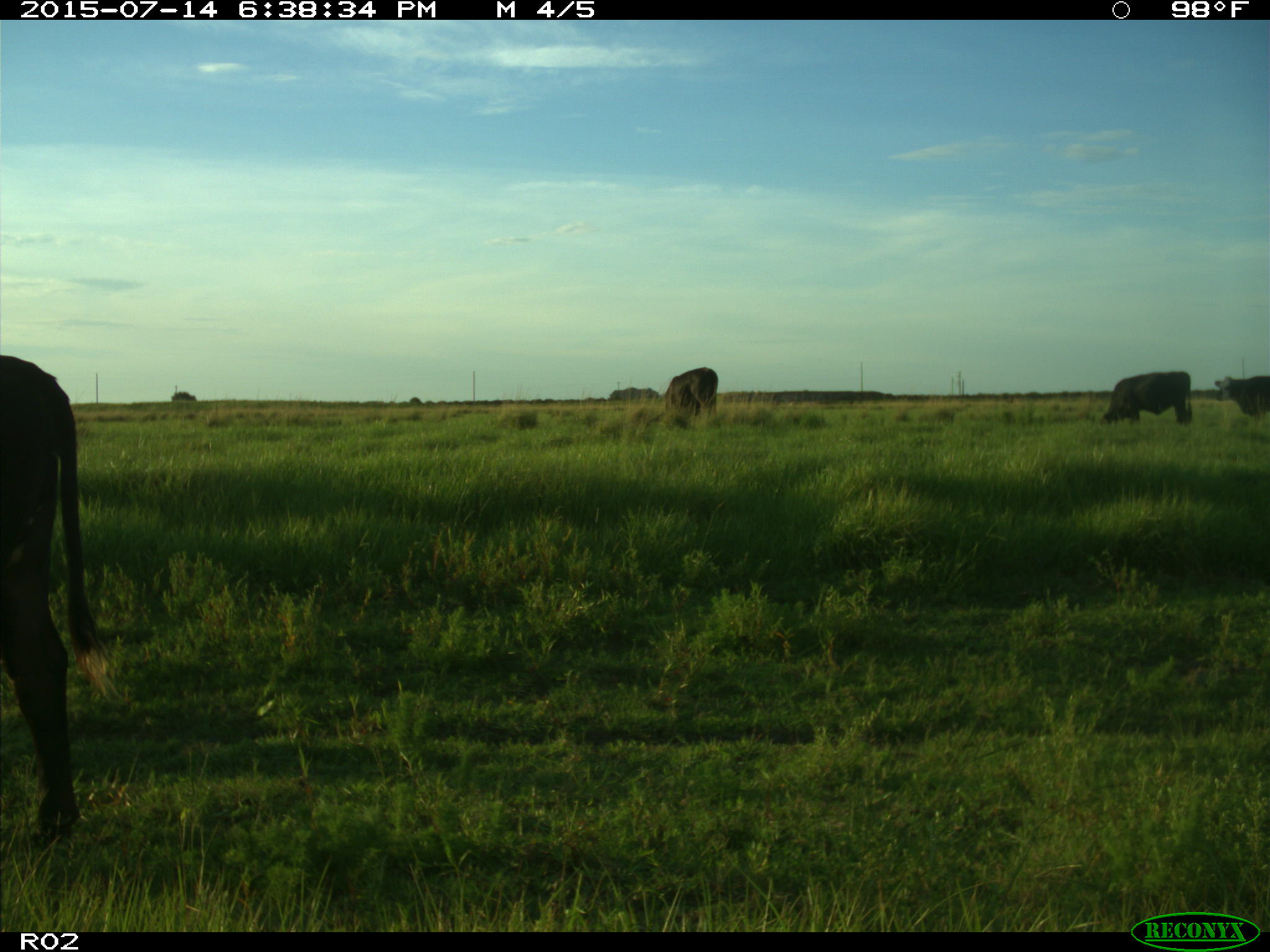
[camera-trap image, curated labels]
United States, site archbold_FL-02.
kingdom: Animalia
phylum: Chordata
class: Mammalia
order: Artiodactyla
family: Bovidae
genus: Bos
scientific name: Bos taurus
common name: domestic cow